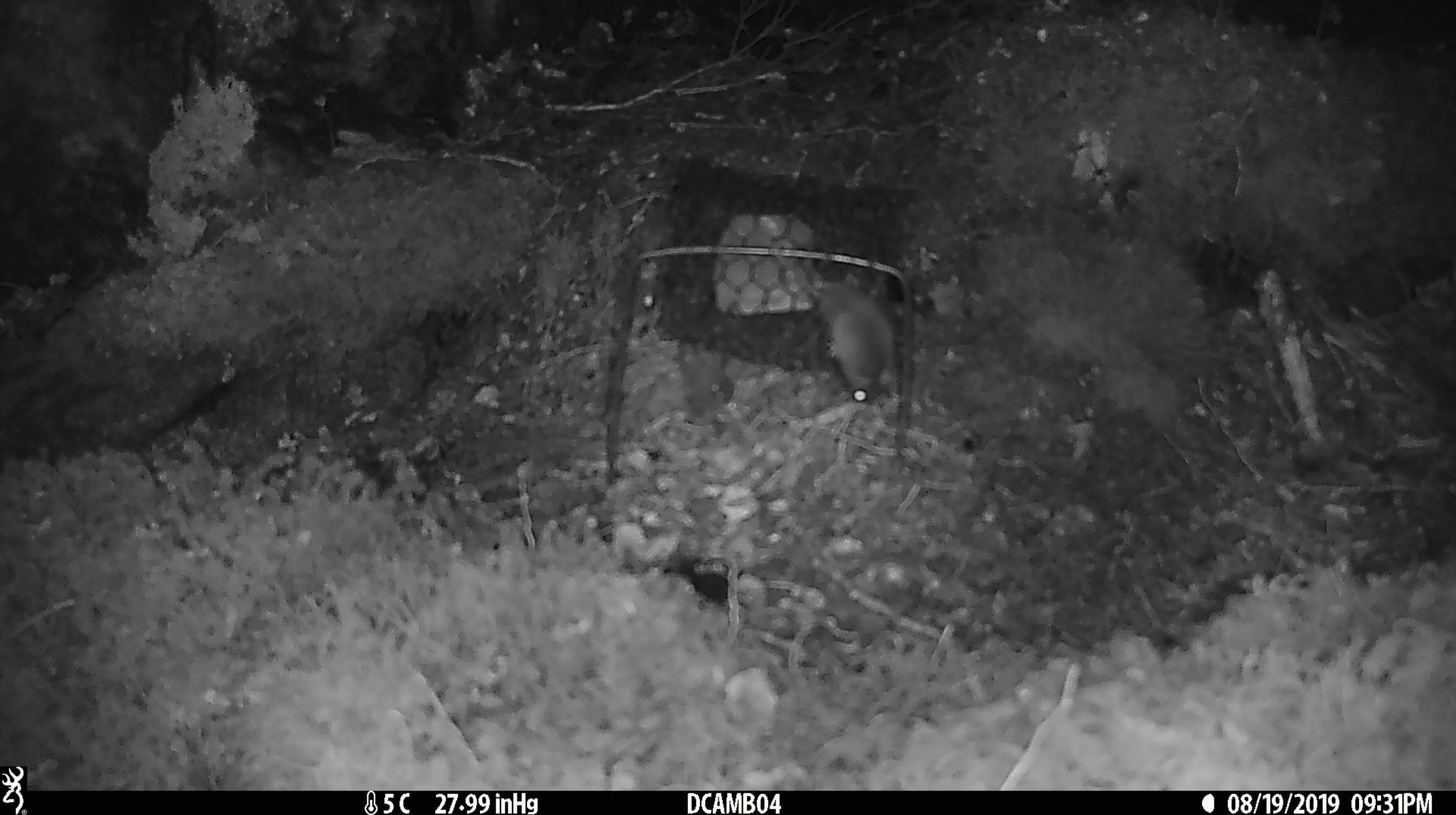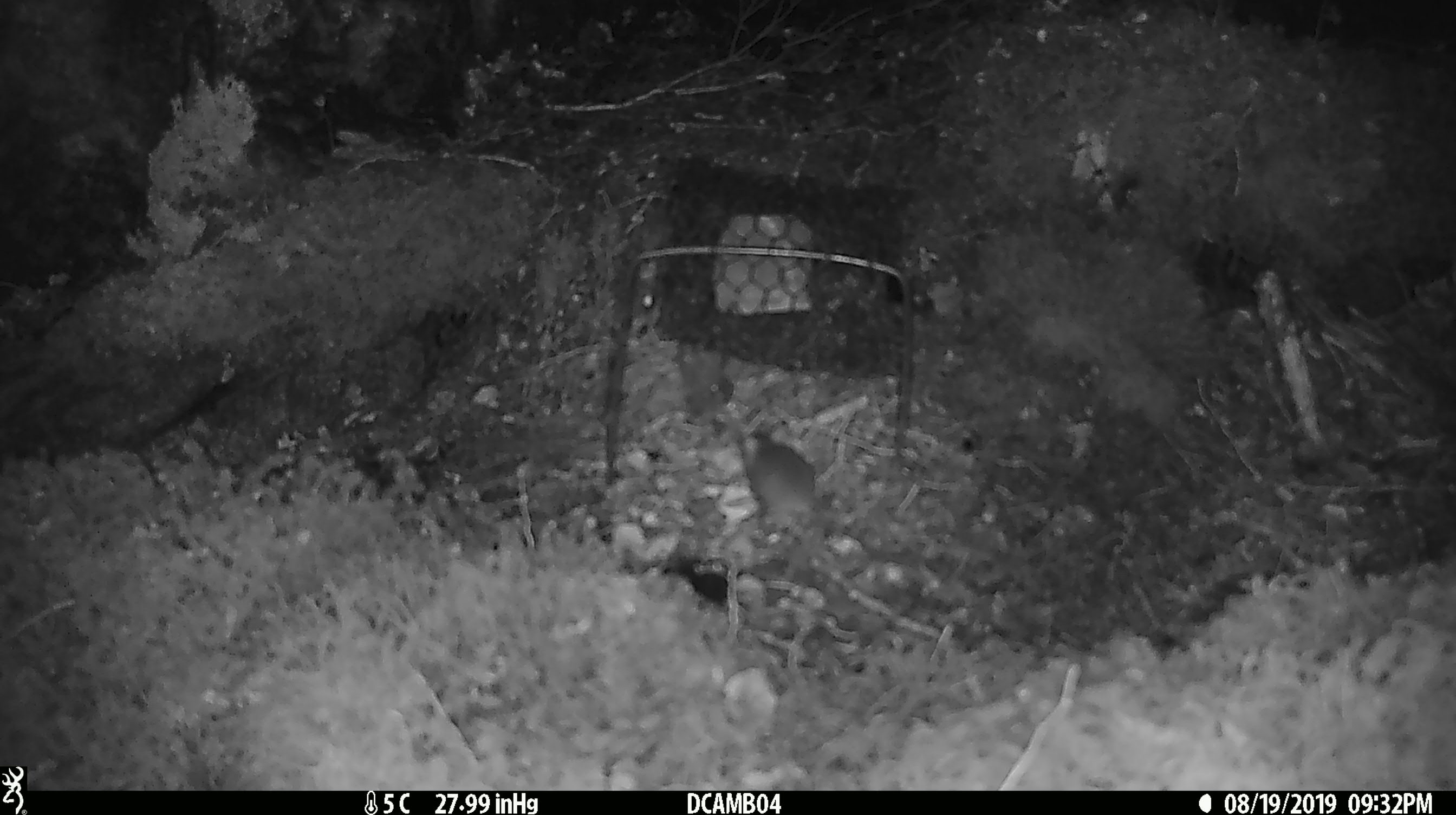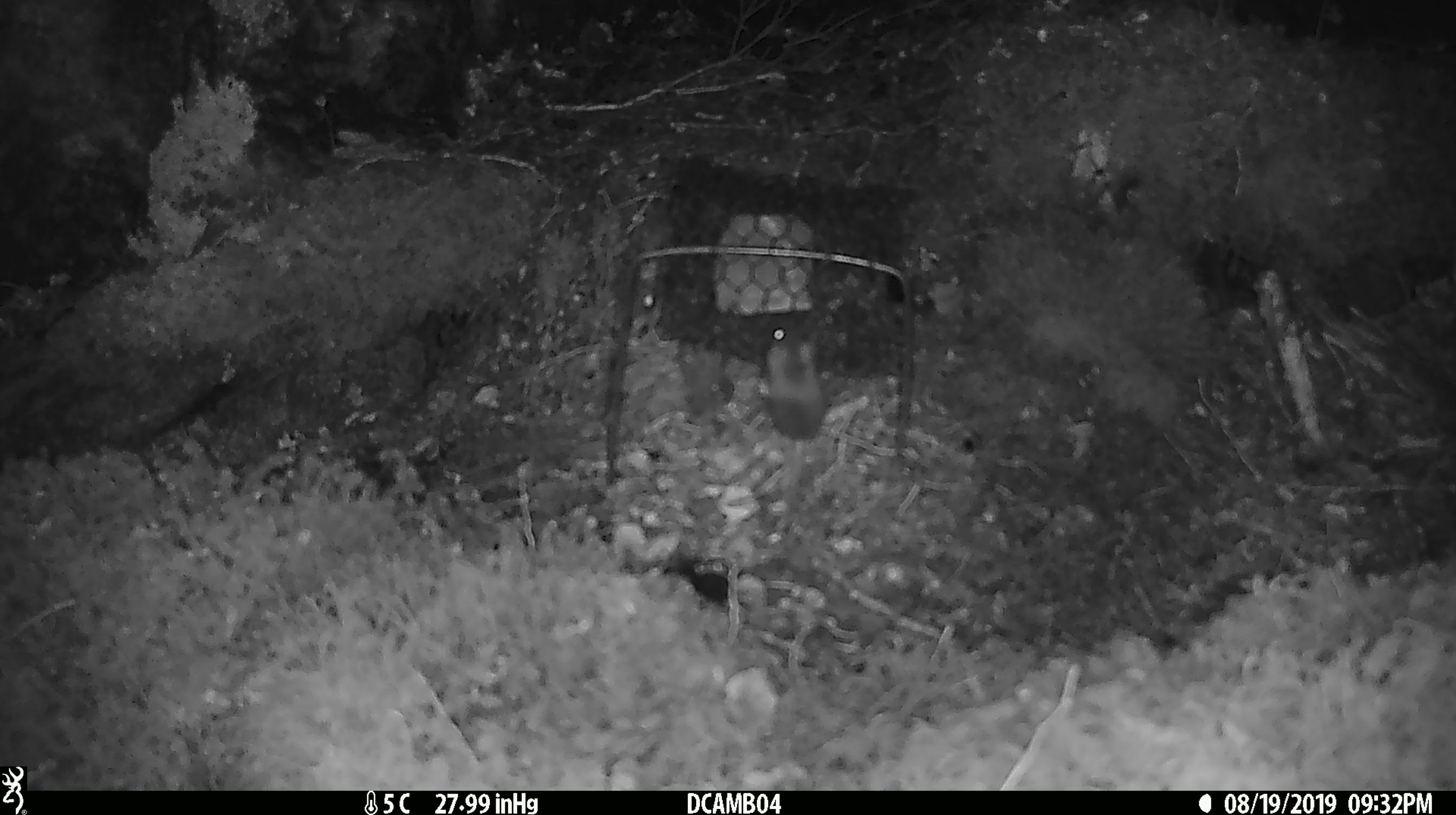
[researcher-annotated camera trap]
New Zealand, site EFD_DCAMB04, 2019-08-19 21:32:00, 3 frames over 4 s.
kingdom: Animalia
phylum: Chordata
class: Mammalia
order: Rodentia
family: Muridae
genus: Mus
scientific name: Mus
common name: mouse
Mouse (Mus).